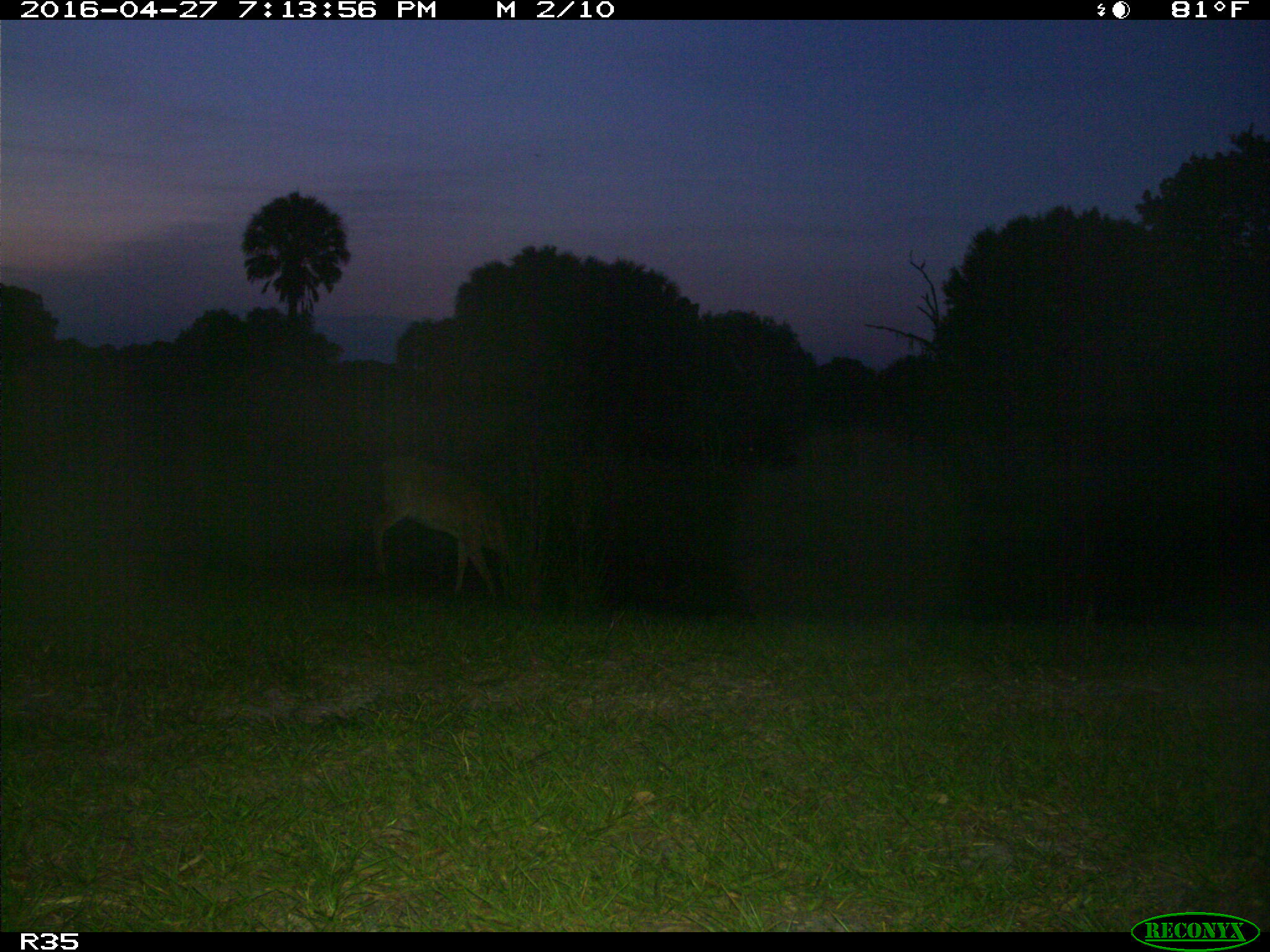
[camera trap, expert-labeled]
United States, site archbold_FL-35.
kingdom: Animalia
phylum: Chordata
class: Mammalia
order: Artiodactyla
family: Cervidae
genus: Odocoileus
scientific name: Odocoileus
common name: deer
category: unidentified deer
Unidentified deer (deer) (Odocoileus).